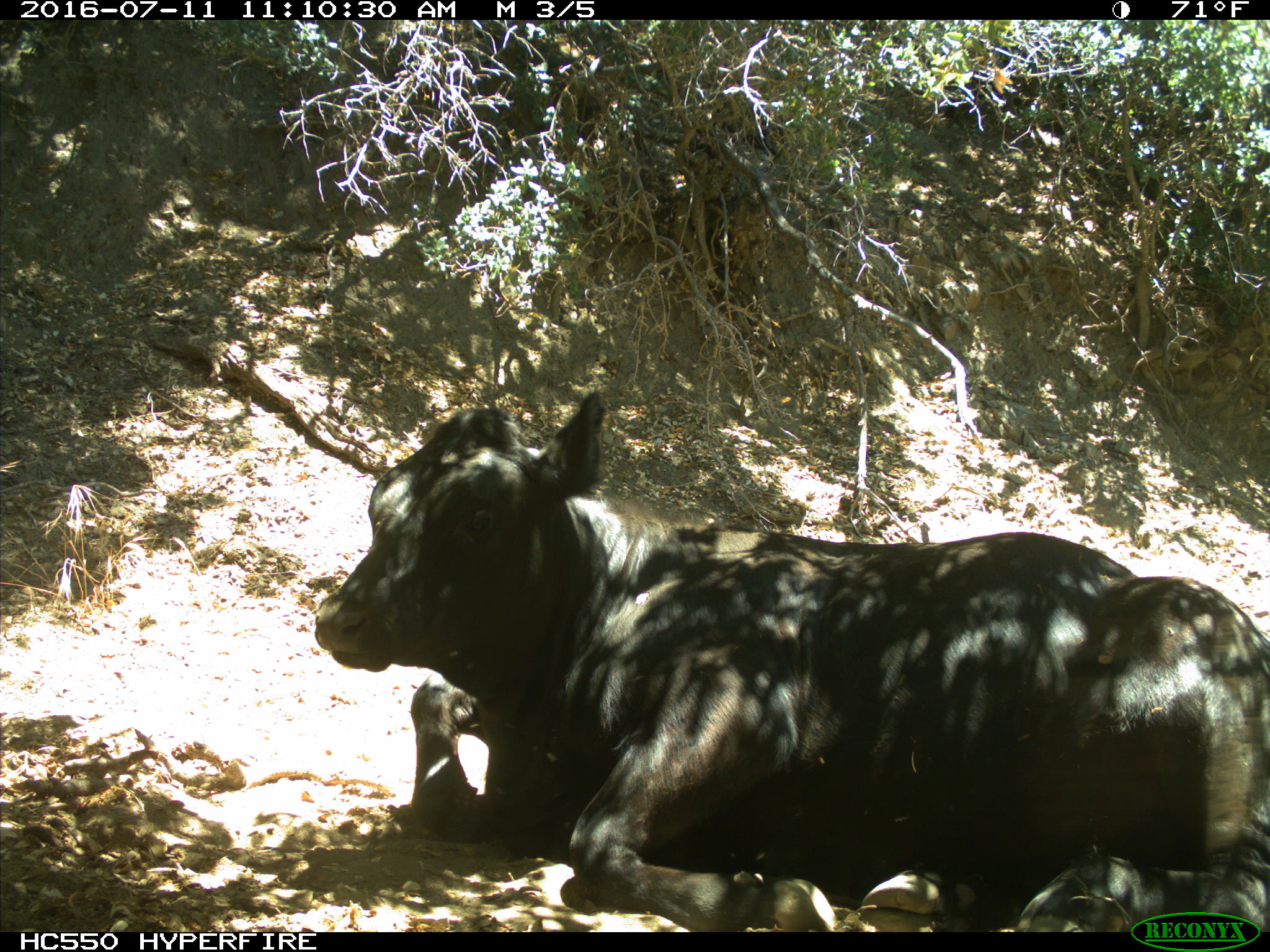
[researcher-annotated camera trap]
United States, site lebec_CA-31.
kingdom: Animalia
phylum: Chordata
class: Mammalia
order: Artiodactyla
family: Bovidae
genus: Bos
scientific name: Bos taurus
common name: domestic cow